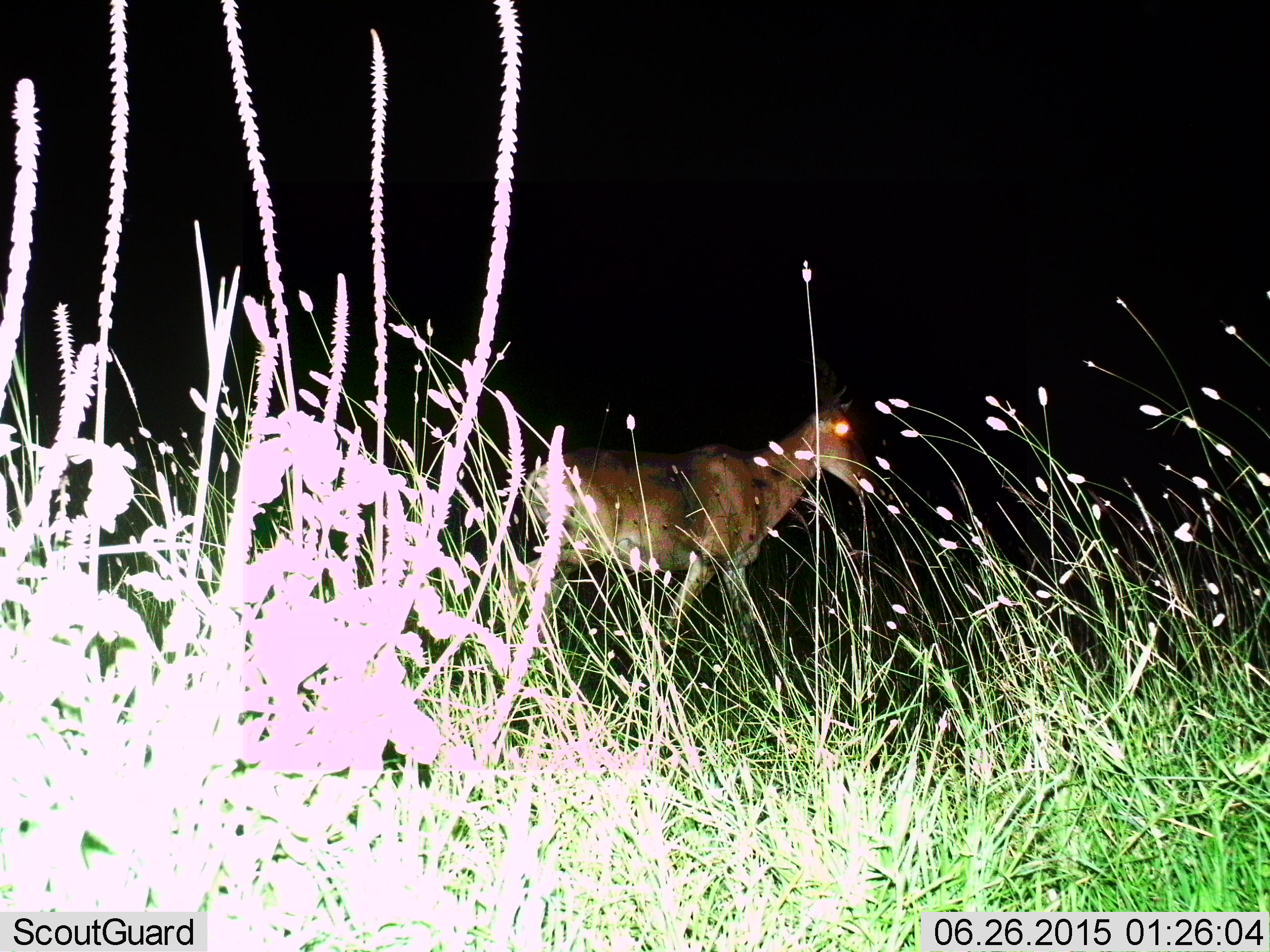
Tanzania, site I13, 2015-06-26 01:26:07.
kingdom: Animalia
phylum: Chordata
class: Mammalia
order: Artiodactyla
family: Bovidae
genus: Alcelaphus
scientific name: Alcelaphus buselaphus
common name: hartebeest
Hartebeest (Alcelaphus buselaphus), count 1. Behavior (volunteer vote fractions): standing 30%, resting 0%, moving 70%, interacting 0%. Young present (vote fraction): 0%. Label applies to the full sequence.